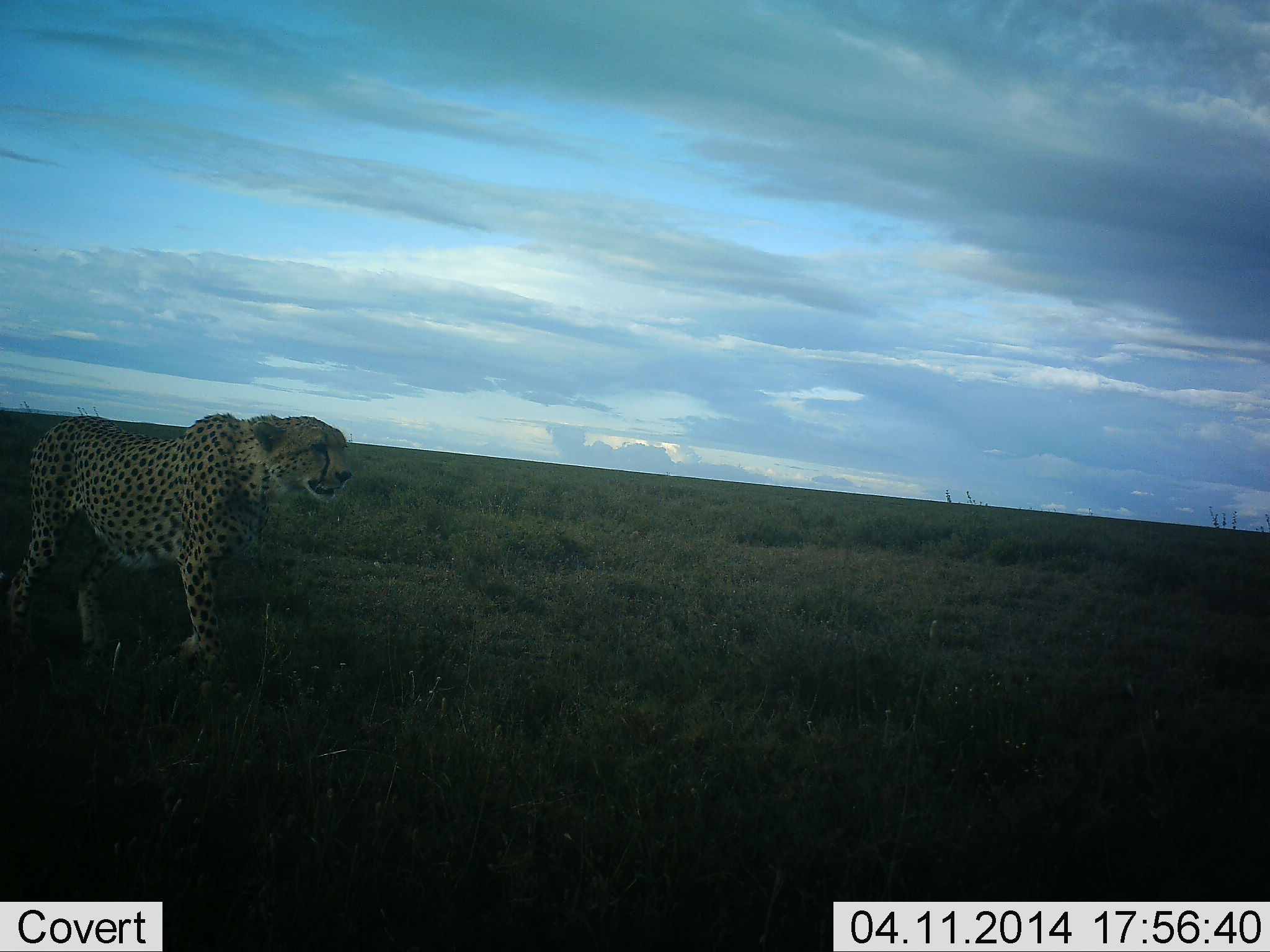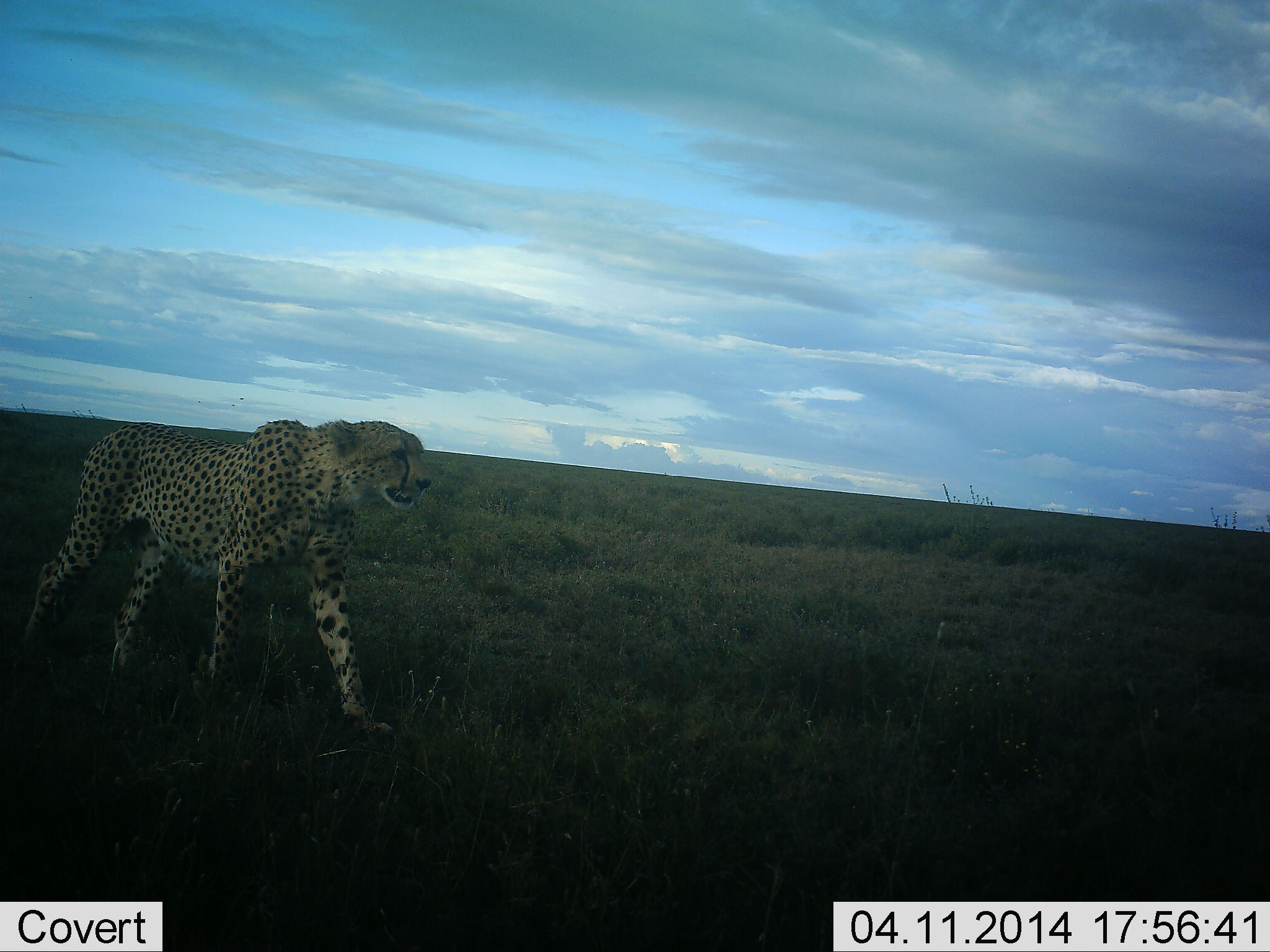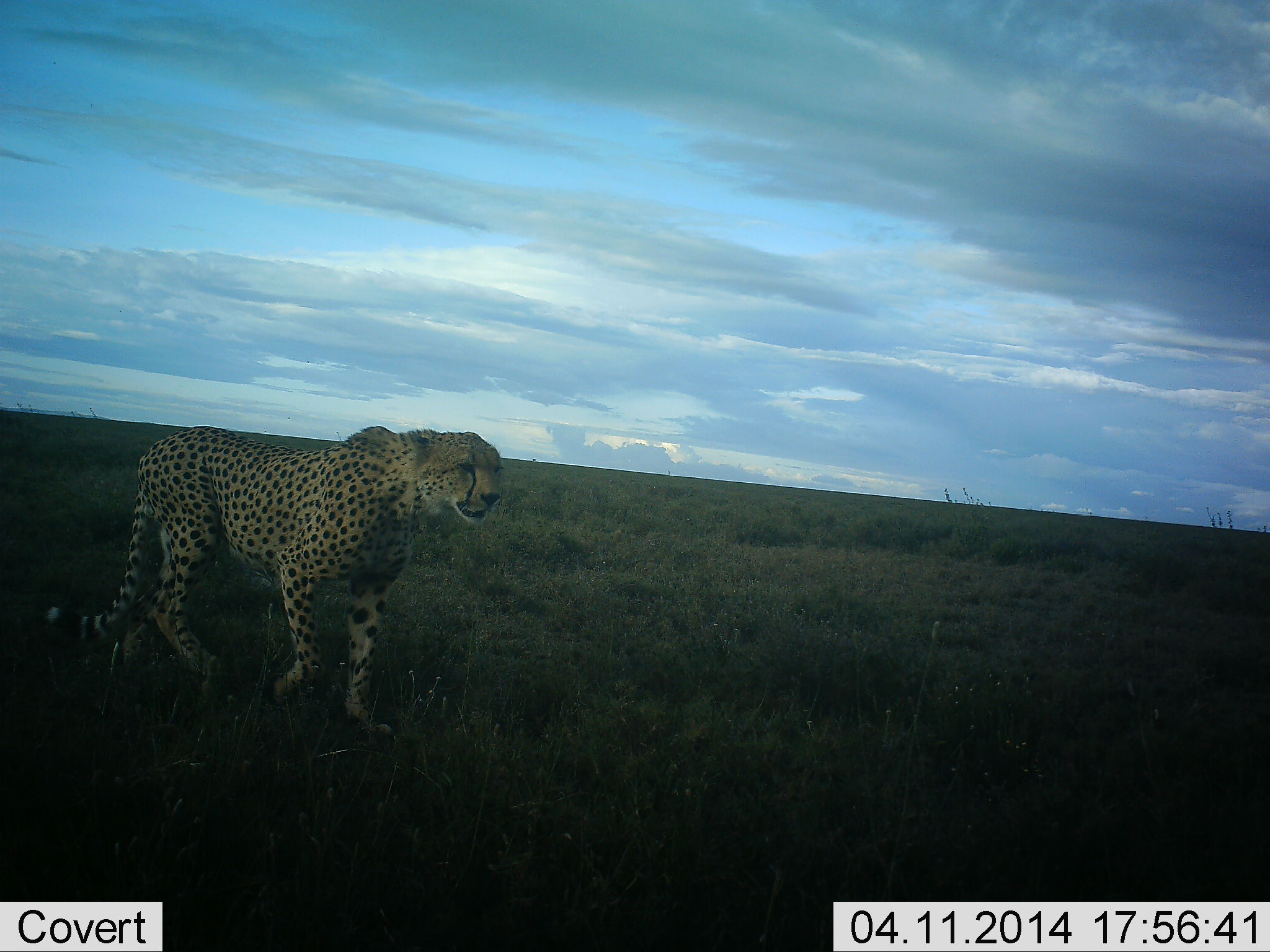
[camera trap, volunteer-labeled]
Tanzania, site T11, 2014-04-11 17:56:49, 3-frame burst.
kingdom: Animalia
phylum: Chordata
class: Mammalia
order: Carnivora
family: Felidae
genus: Acinonyx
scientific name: Acinonyx jubatus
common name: cheetah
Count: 1.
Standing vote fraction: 0%.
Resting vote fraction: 0%.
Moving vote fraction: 100%.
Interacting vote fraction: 0%.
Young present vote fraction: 0%.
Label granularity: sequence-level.